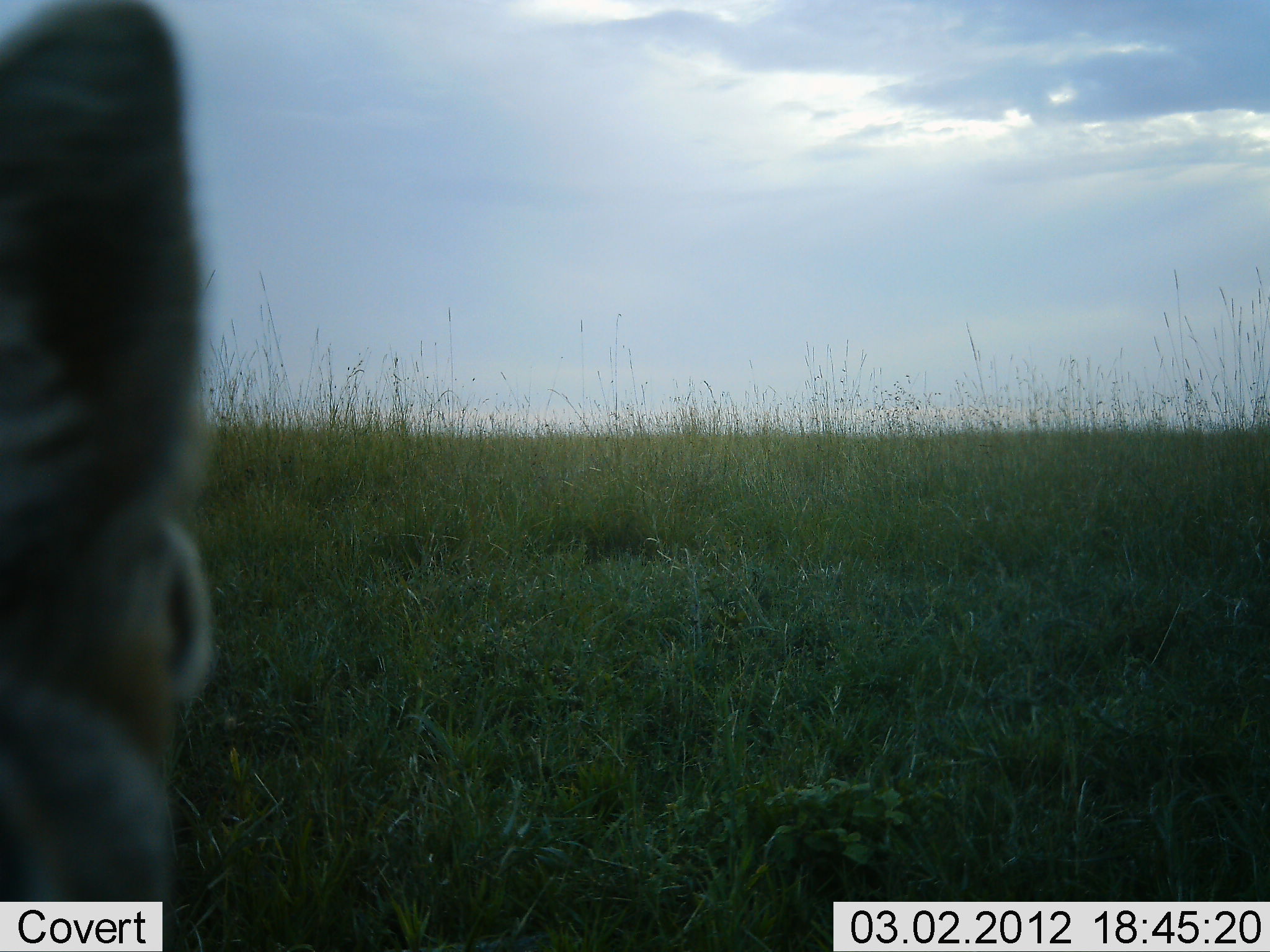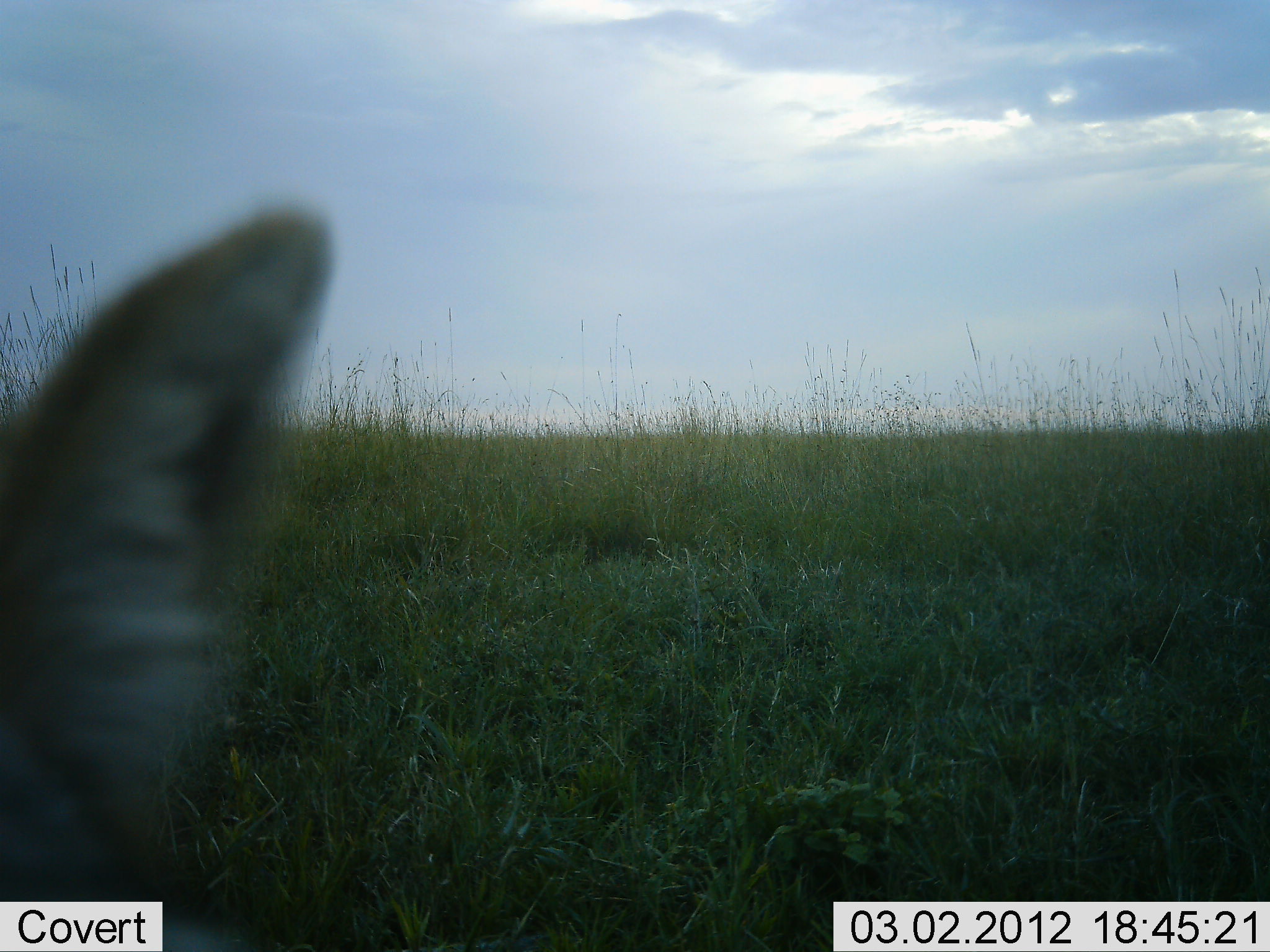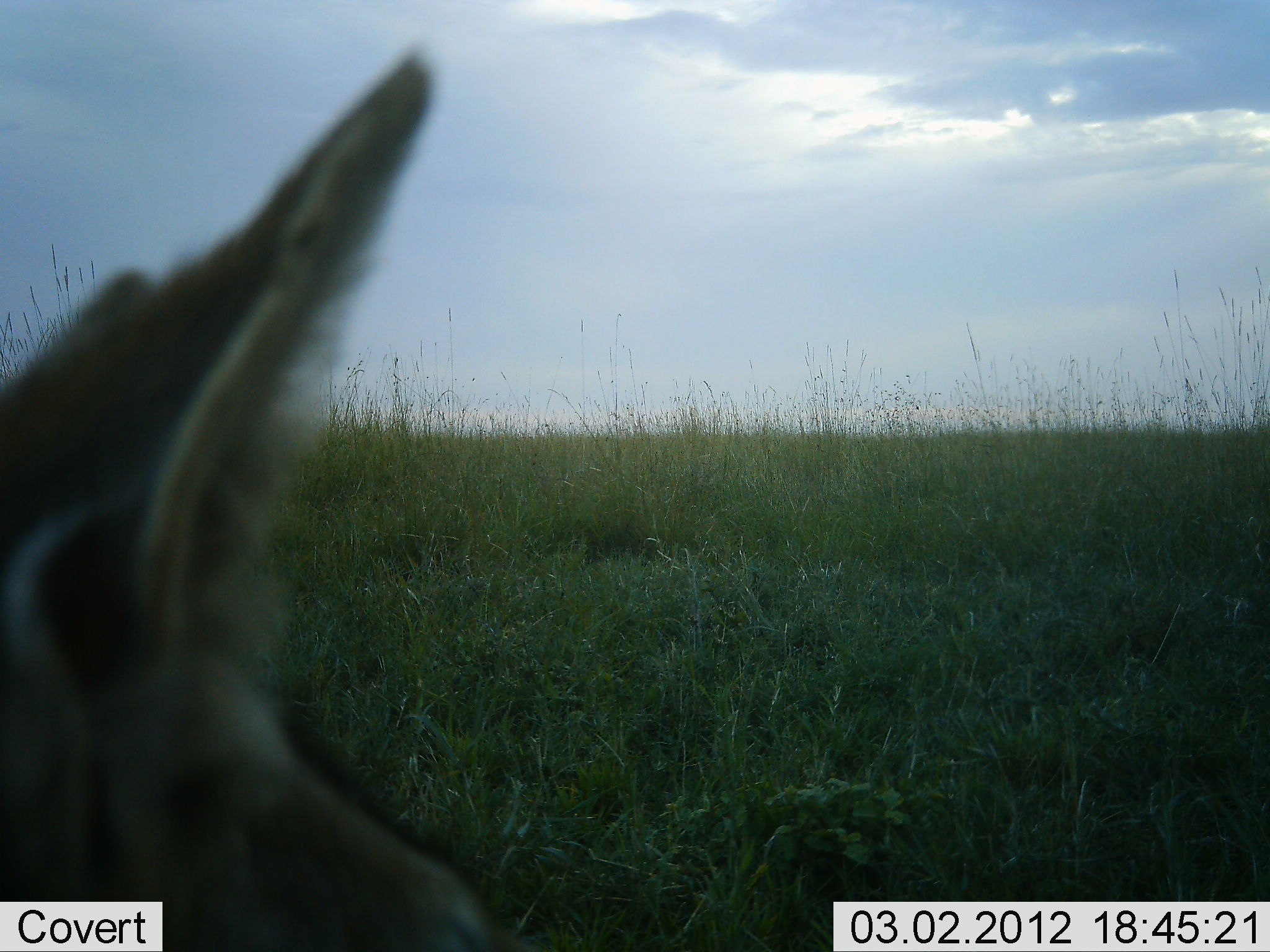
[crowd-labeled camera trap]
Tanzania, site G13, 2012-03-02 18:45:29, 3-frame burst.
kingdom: Animalia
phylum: Chordata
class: Mammalia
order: Carnivora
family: Canidae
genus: Lupulella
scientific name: Lupulella mesomelas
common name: black-backed jackal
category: jackal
Jackal (black-backed jackal) (Lupulella mesomelas), count 1. Behavior (volunteer vote fractions): standing 78%, resting 33%, moving 0%, interacting 0%. Young present (vote fraction): 0%. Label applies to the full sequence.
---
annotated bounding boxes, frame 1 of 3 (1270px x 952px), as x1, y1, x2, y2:
animal: 0, 0, 213, 951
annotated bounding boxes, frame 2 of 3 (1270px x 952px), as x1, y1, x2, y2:
animal: 0, 204, 335, 952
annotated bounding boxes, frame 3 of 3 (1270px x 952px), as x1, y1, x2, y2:
animal: 0, 38, 541, 952